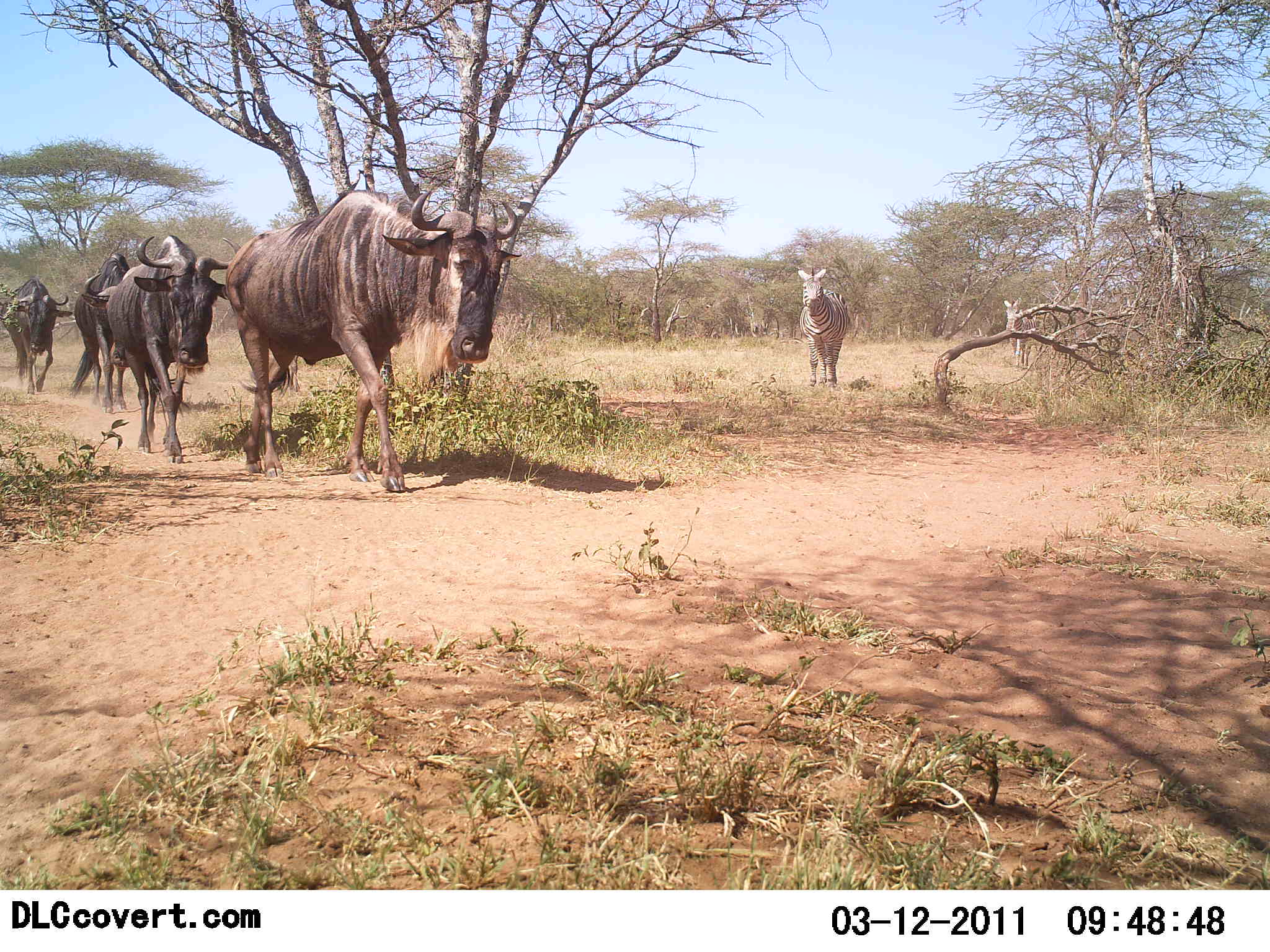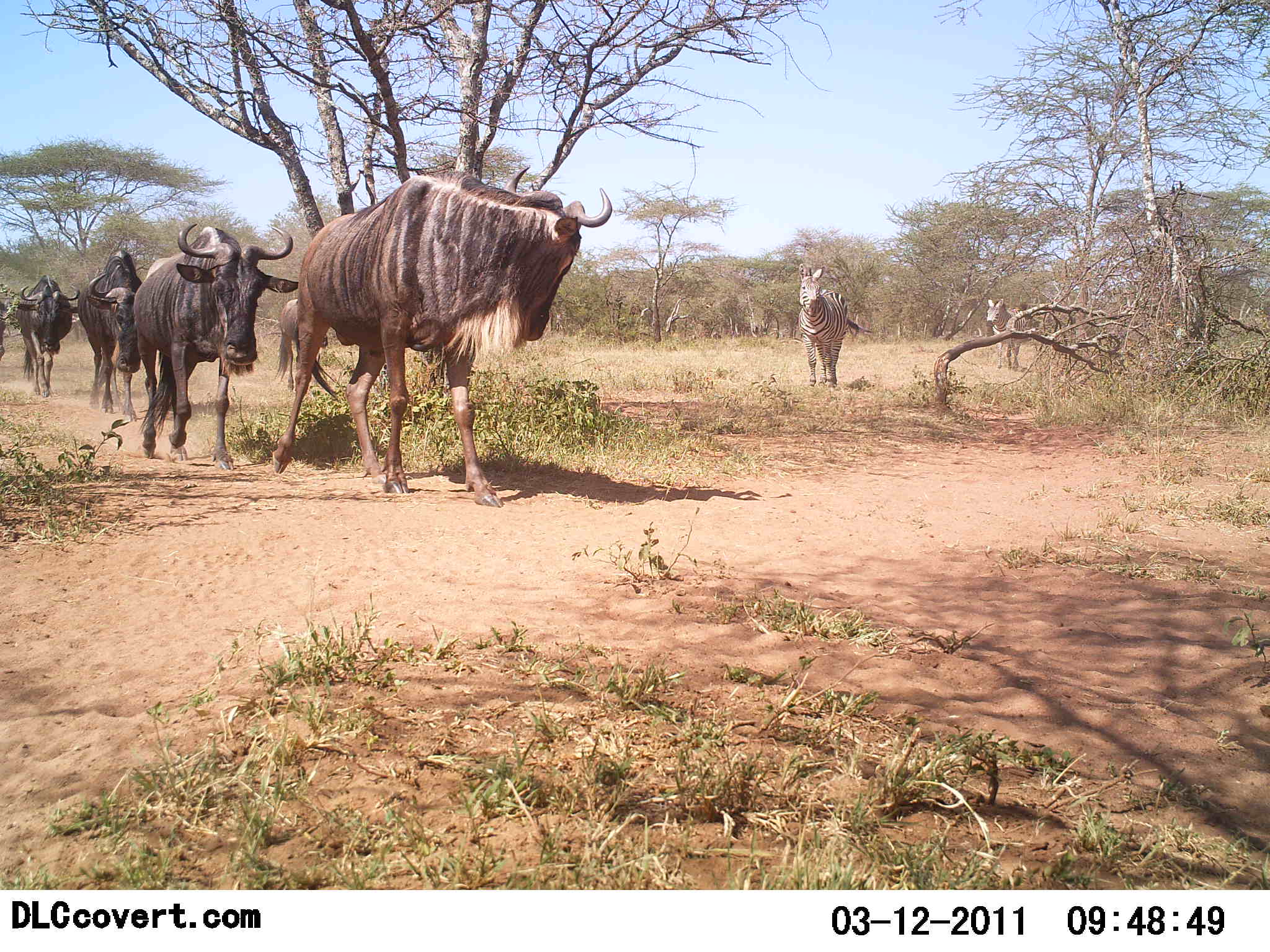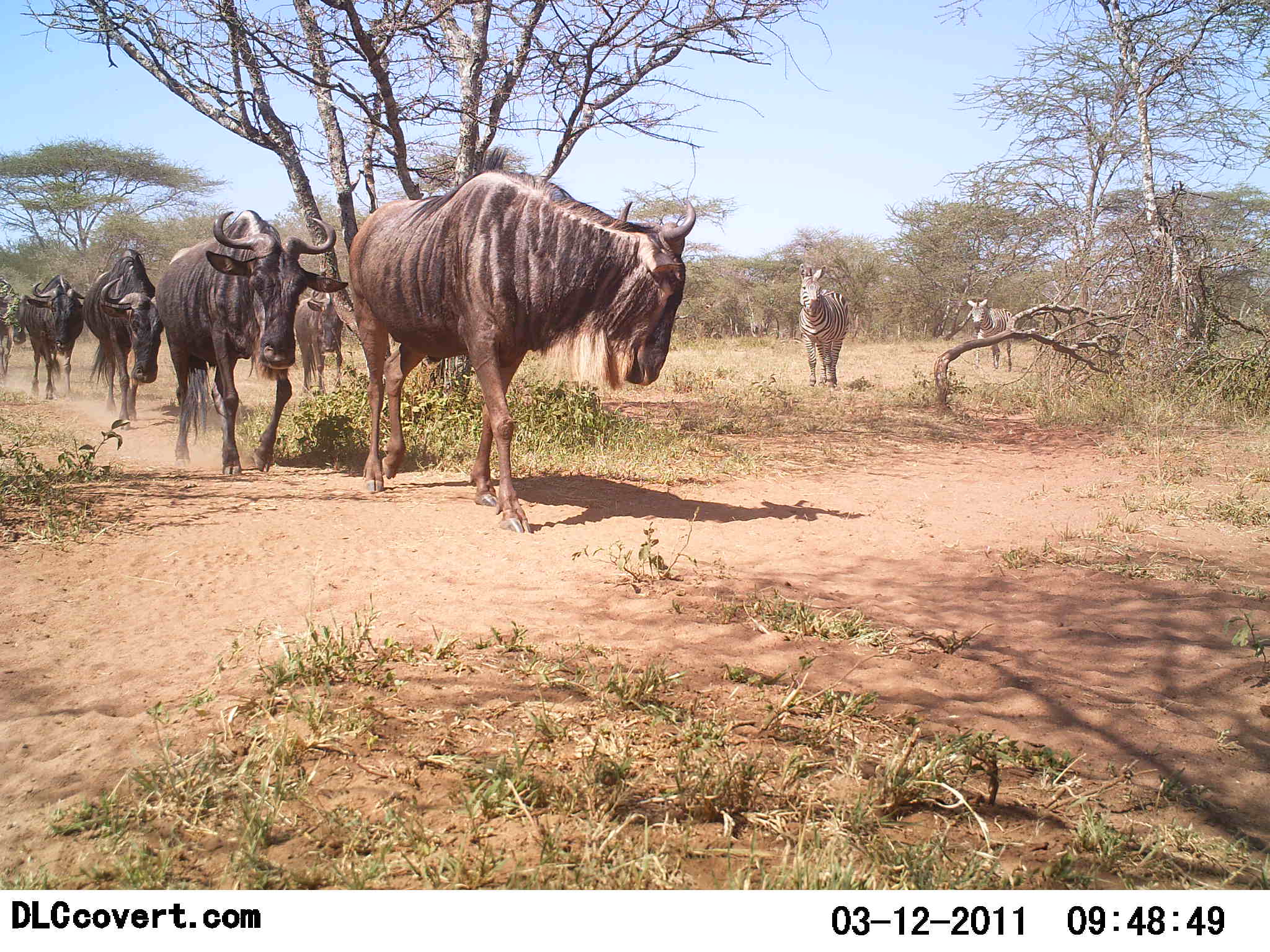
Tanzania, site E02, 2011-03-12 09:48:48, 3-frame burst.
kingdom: Animalia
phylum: Chordata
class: Mammalia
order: Artiodactyla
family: Bovidae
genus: Connochaetes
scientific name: Connochaetes taurinus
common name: blue wildebeest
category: wildebeest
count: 5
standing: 0%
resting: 0%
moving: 100%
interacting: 0%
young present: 0%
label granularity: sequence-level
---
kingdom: Animalia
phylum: Chordata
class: Mammalia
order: Perissodactyla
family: Equidae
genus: Equus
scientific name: Equus quagga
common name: plains zebra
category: zebra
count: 2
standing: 27%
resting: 0%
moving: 91%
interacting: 9%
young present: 0%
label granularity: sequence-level